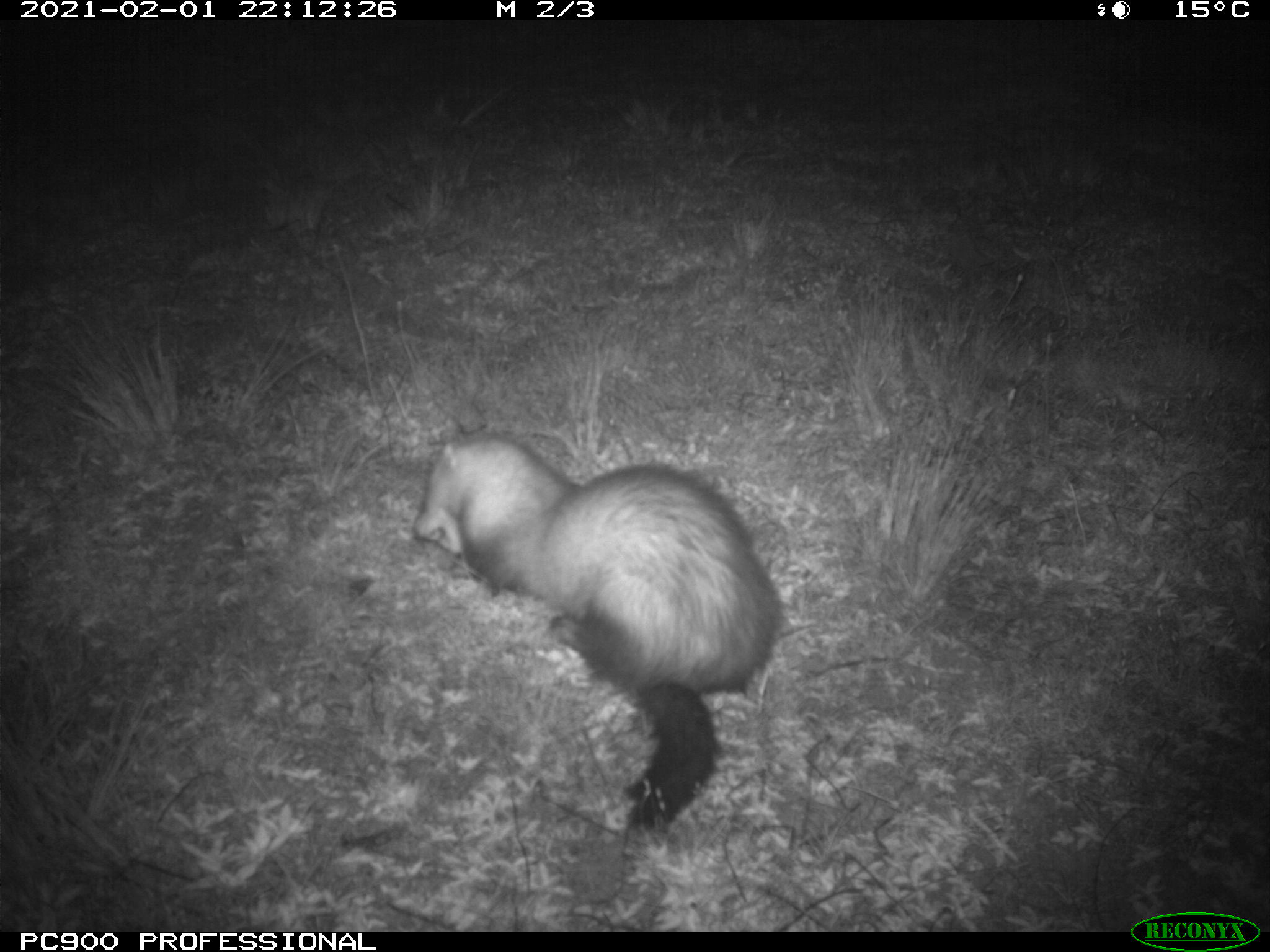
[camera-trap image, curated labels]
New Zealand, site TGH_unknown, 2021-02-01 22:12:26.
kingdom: Animalia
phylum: Chordata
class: Mammalia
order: Carnivora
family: Mustelidae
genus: Mustela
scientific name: Mustela furo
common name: ferret